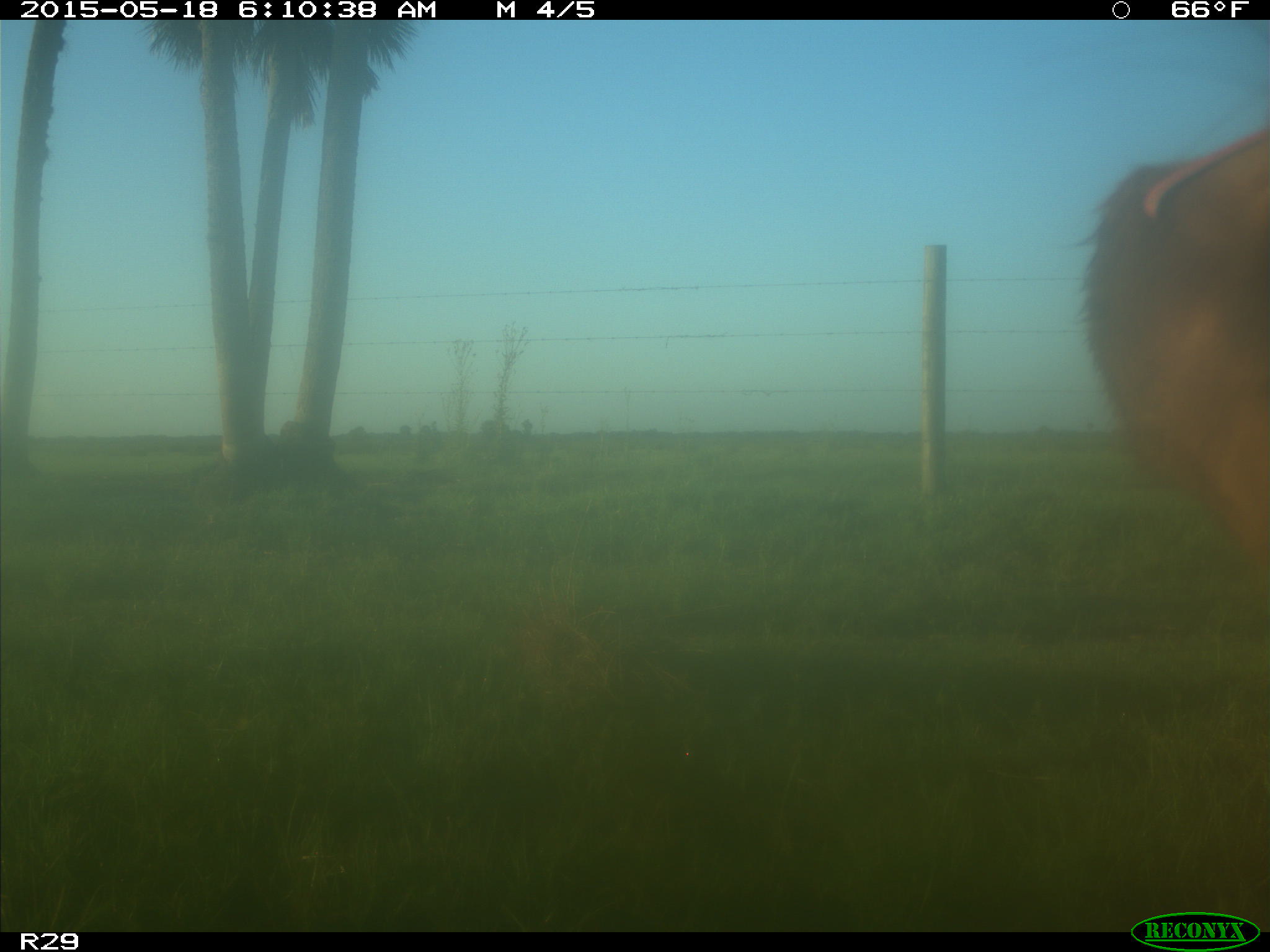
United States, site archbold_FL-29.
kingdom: Animalia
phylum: Chordata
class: Mammalia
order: Artiodactyla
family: Bovidae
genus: Bos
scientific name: Bos taurus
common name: domestic cow